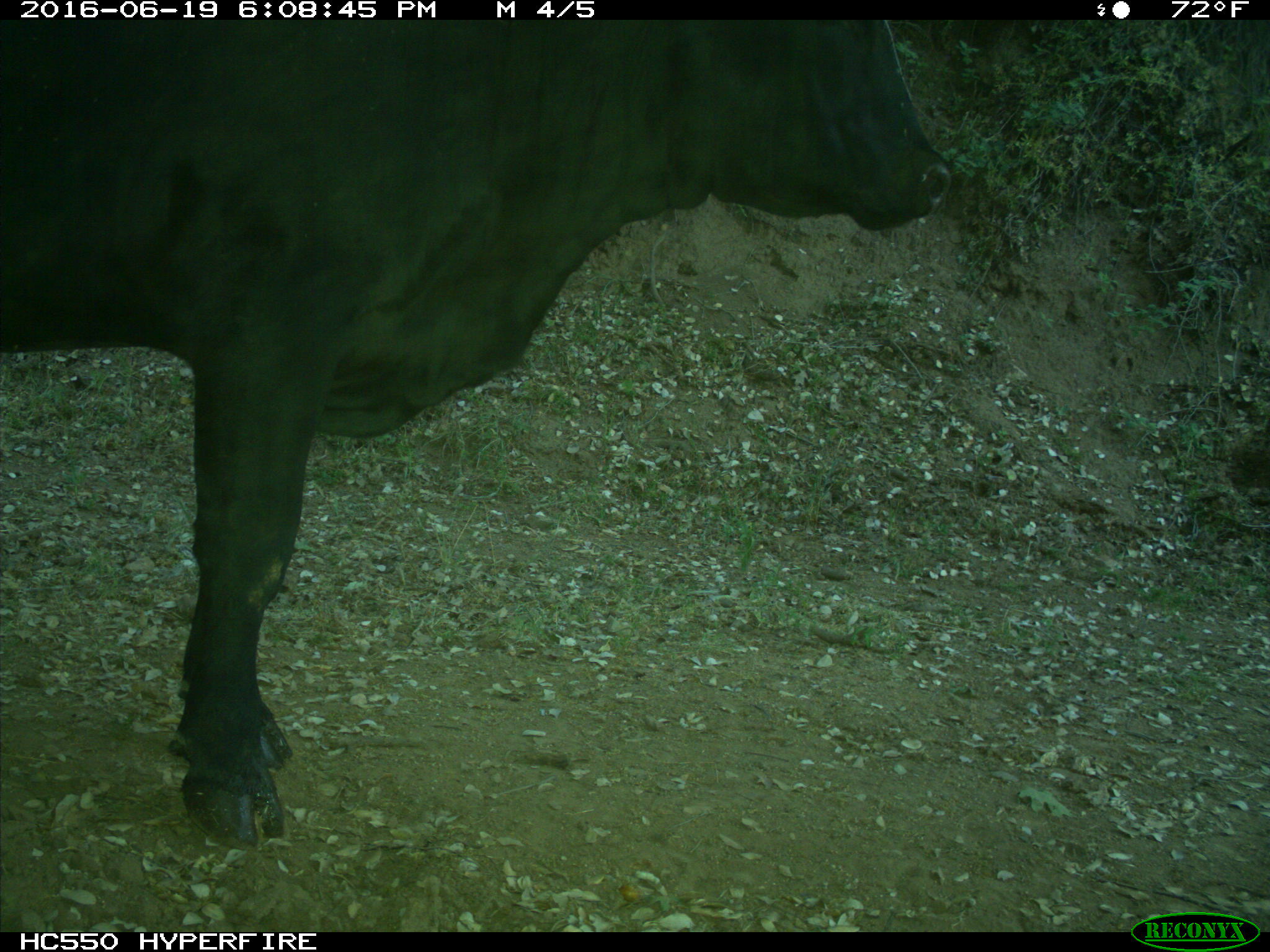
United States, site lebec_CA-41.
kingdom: Animalia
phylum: Chordata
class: Mammalia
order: Artiodactyla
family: Bovidae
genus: Bos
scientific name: Bos taurus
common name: domestic cow